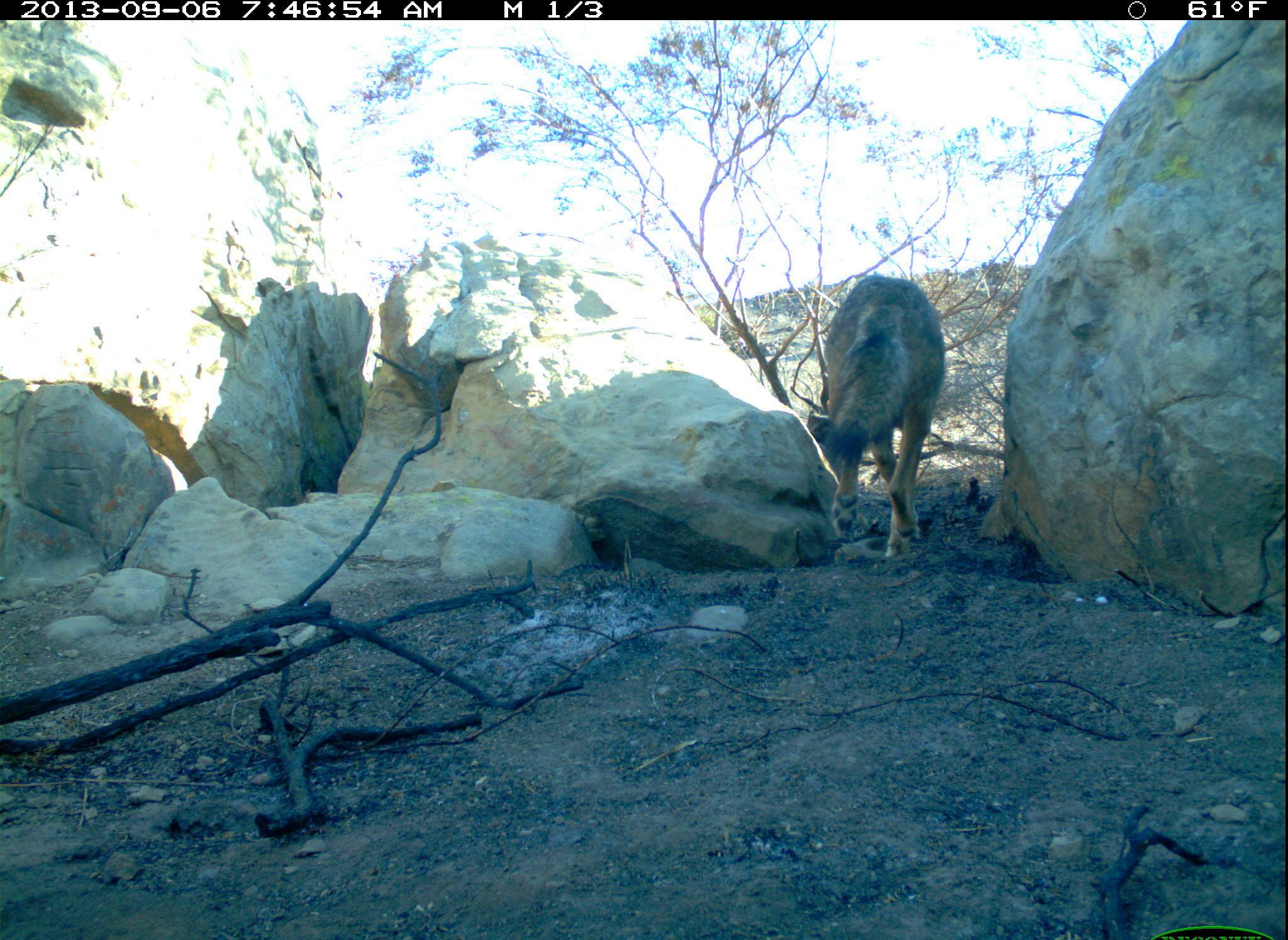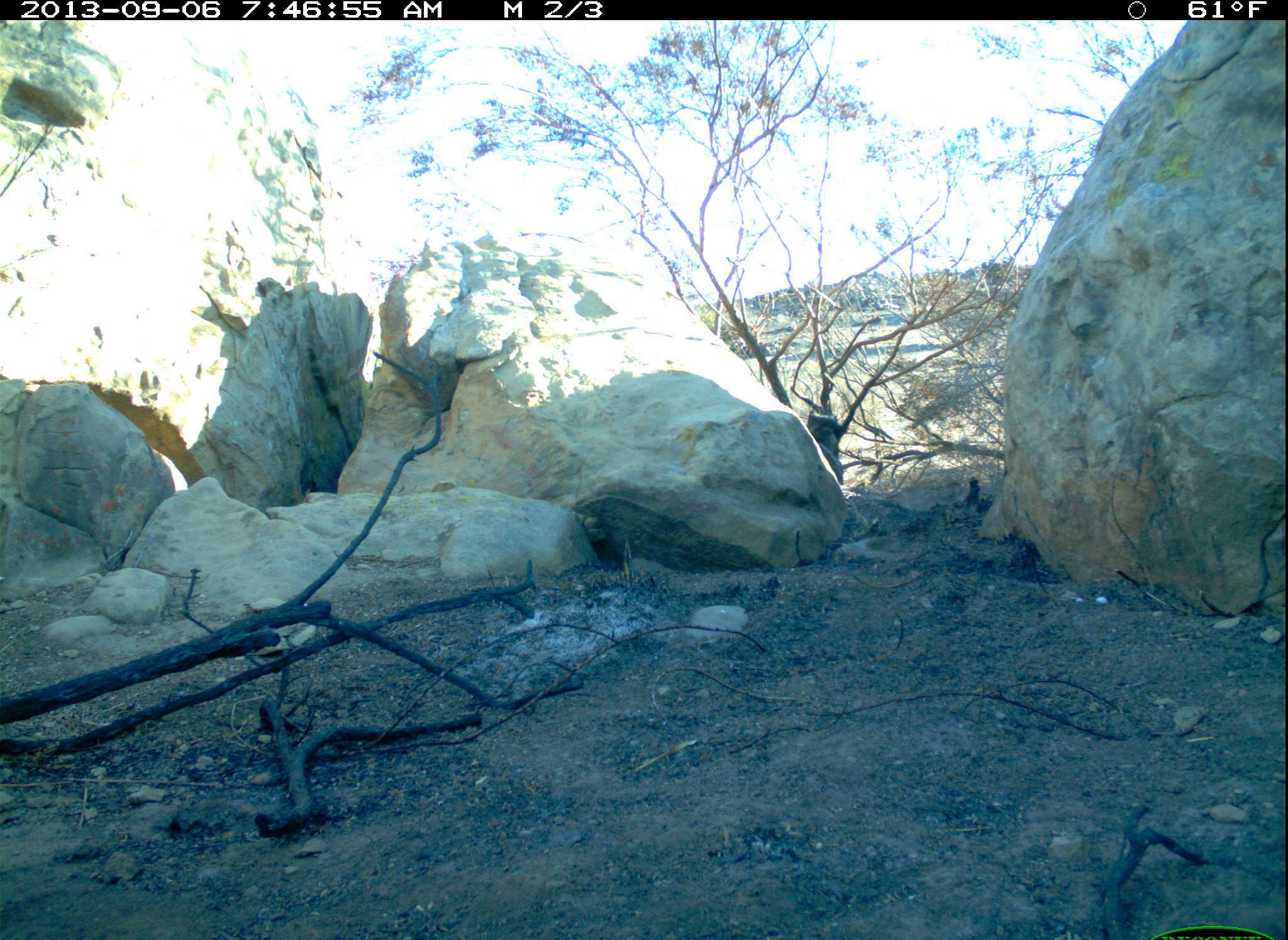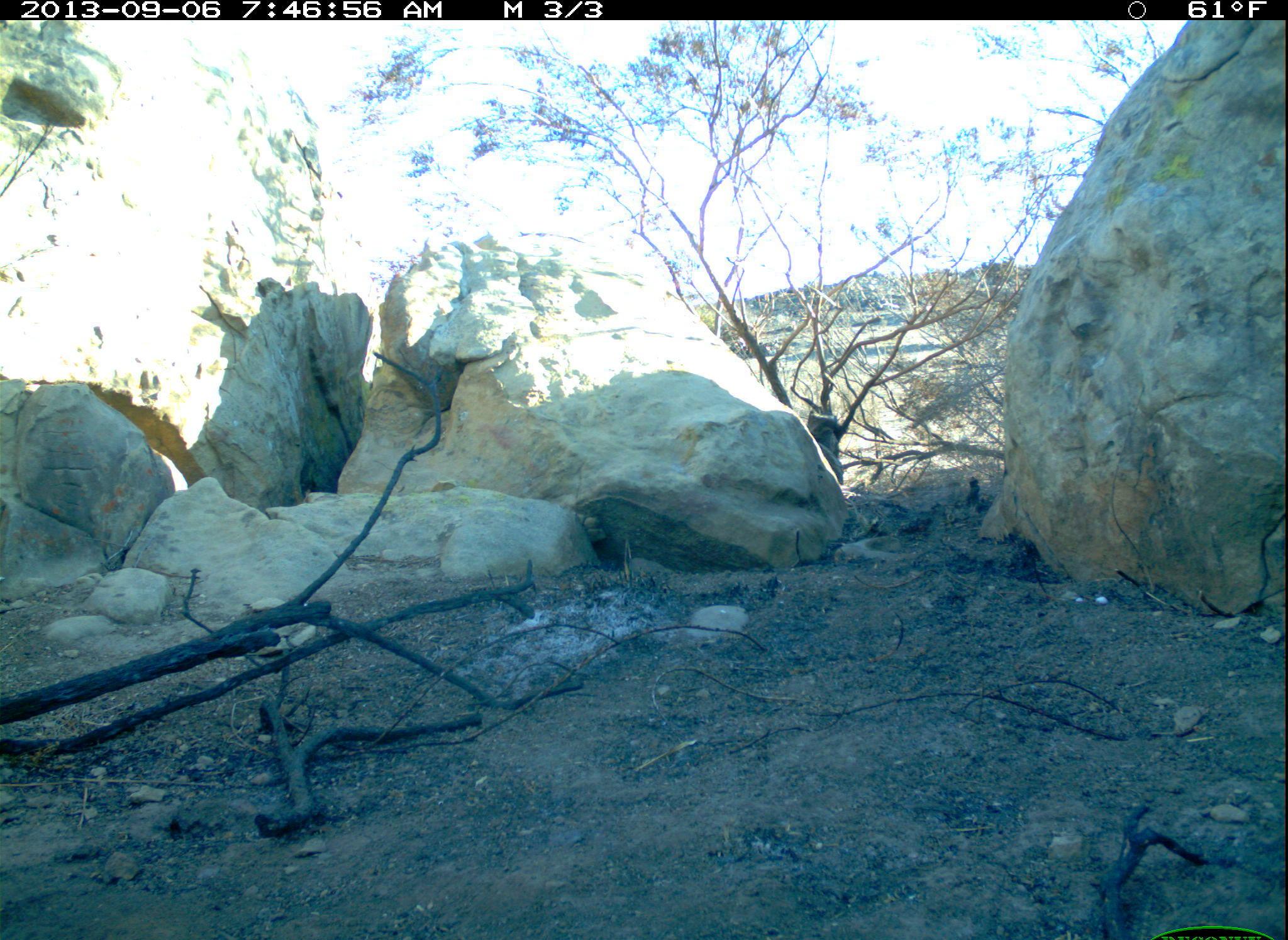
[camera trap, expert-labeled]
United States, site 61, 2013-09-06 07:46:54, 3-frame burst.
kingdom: Animalia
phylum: Chordata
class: Mammalia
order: Carnivora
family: Canidae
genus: Canis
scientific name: Canis latrans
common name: coyote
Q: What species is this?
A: Coyote (Canis latrans).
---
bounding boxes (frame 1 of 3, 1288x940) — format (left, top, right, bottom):
coyote: (791, 254, 953, 581)